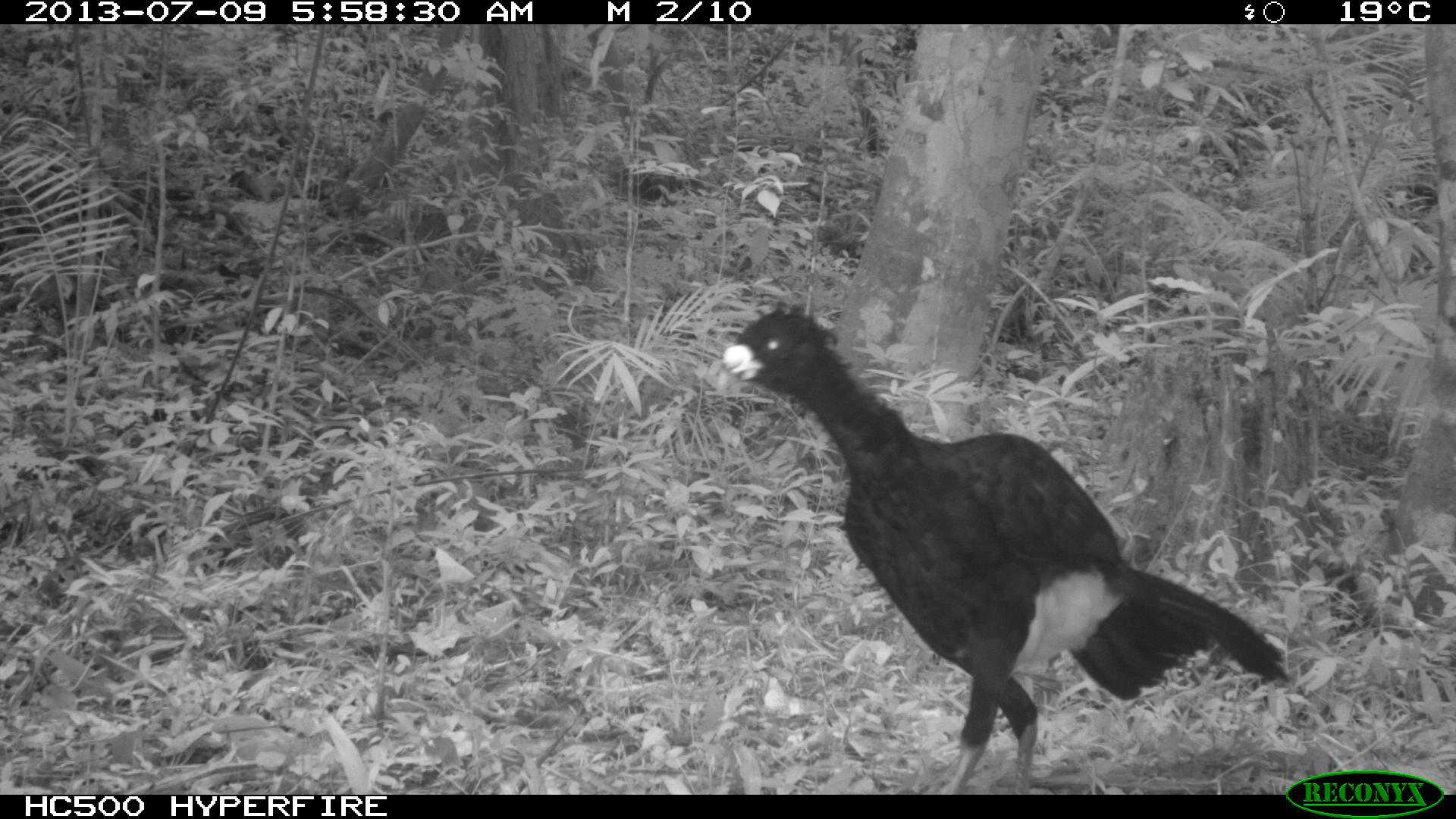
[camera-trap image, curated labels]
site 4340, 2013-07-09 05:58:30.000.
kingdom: Animalia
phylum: Chordata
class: Aves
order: Galliformes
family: Cracidae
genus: Crax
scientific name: Crax rubra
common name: great curassow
Crax rubra (great curassow), count 1, sex male.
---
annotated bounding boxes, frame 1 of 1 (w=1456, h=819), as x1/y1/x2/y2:
crax rubra: 716/306/1285/794